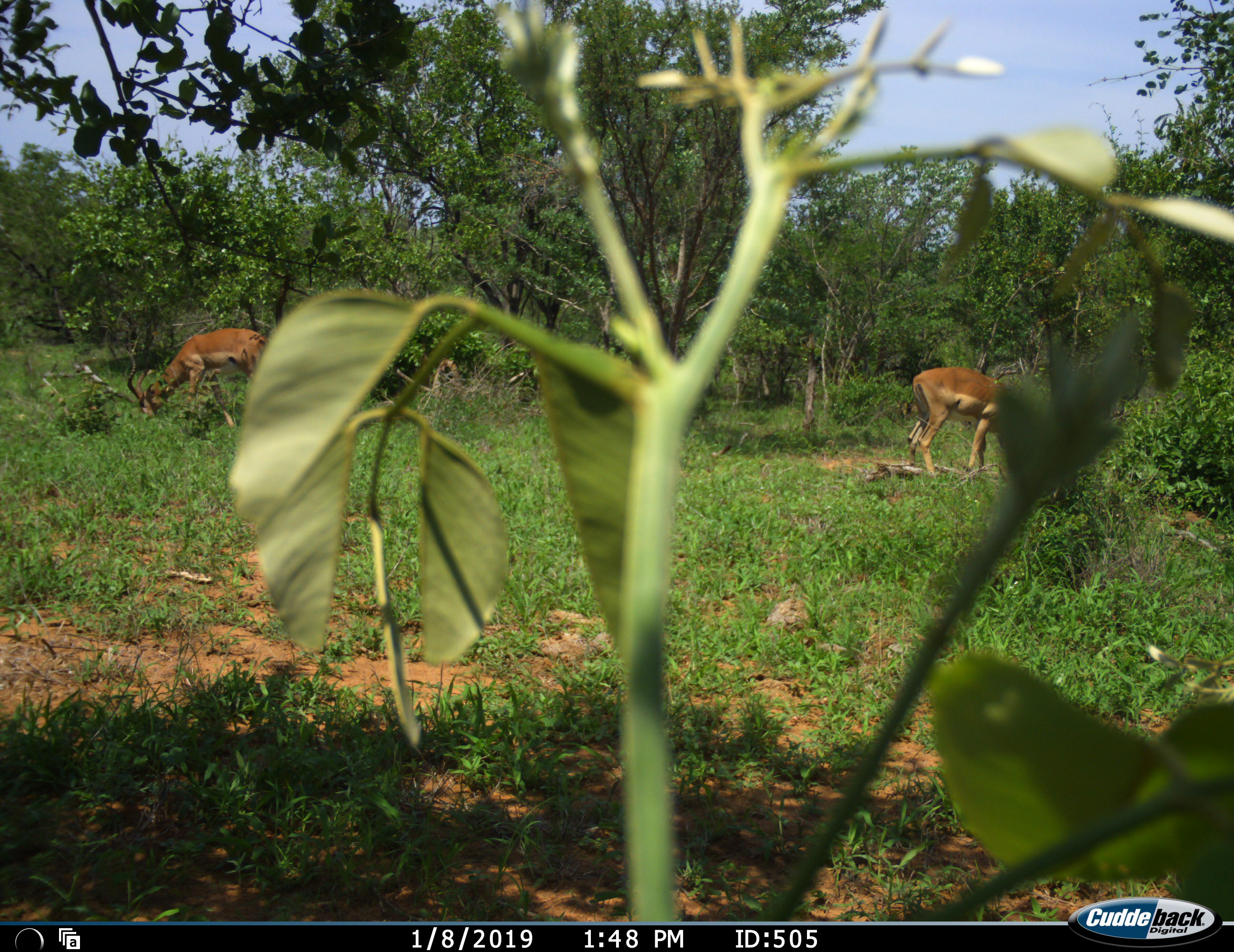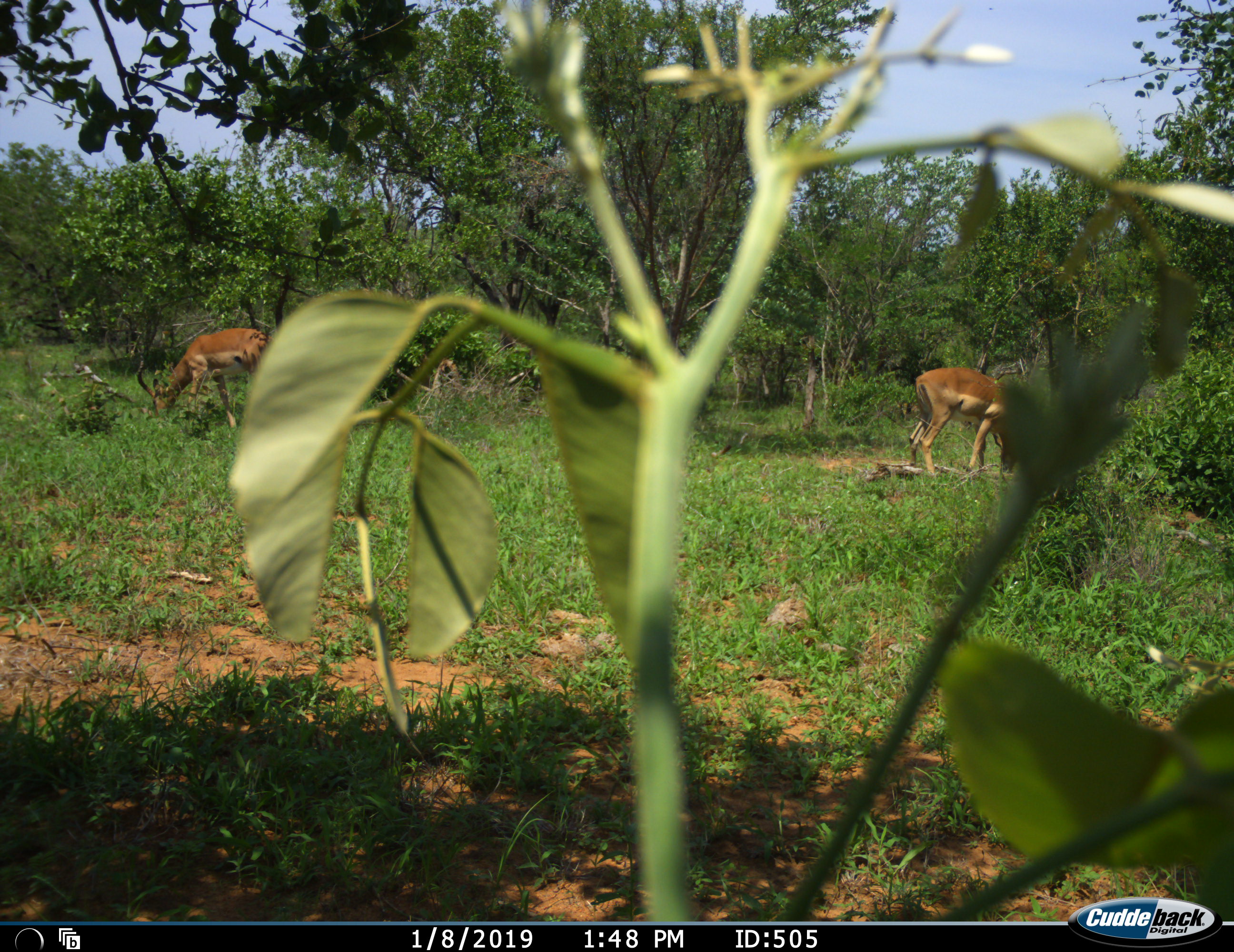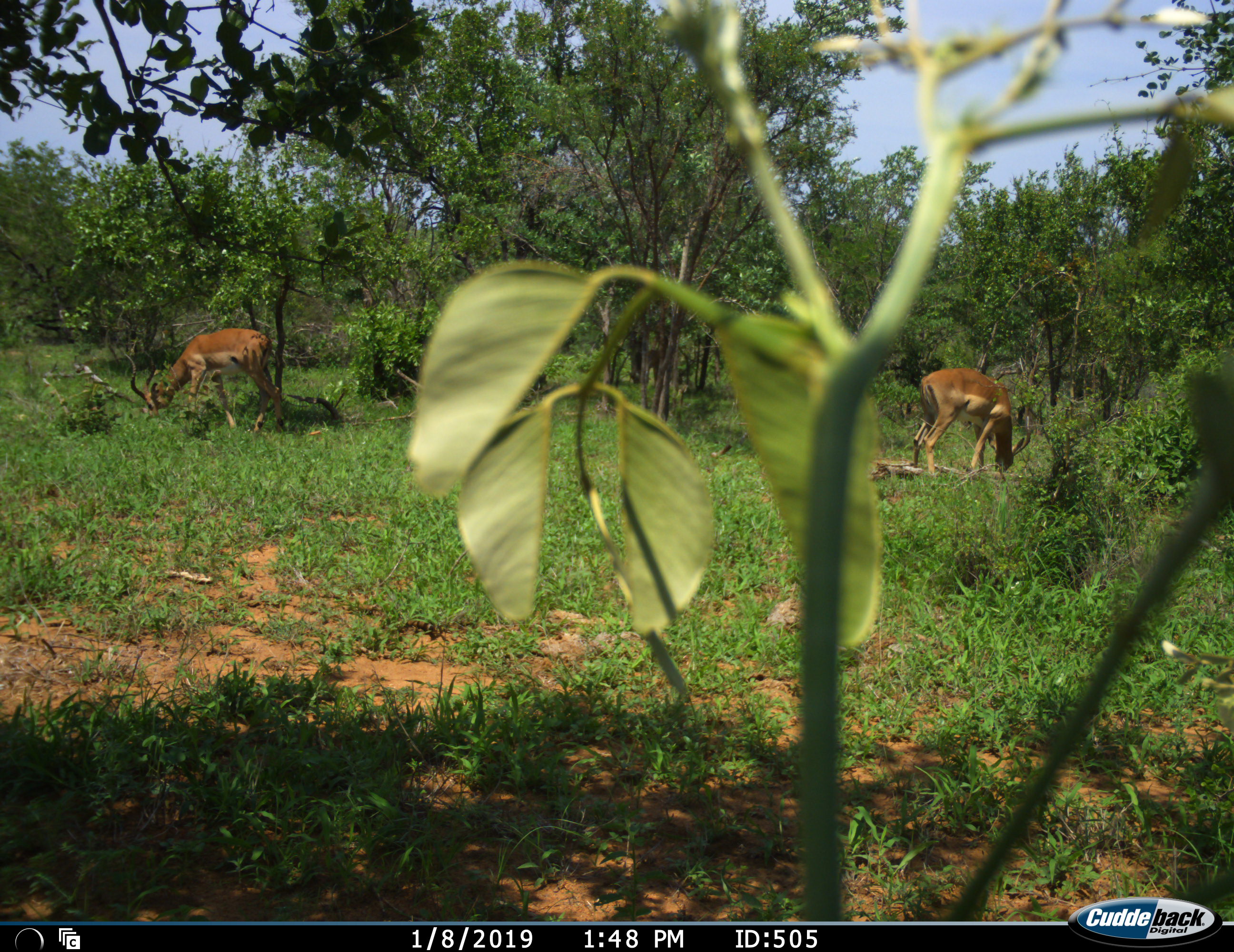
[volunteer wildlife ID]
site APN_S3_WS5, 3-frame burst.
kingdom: Animalia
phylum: Chordata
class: Mammalia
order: Artiodactyla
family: Bovidae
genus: Aepyceros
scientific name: Aepyceros melampus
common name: impala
Impala (Aepyceros melampus), count 2. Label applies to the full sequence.